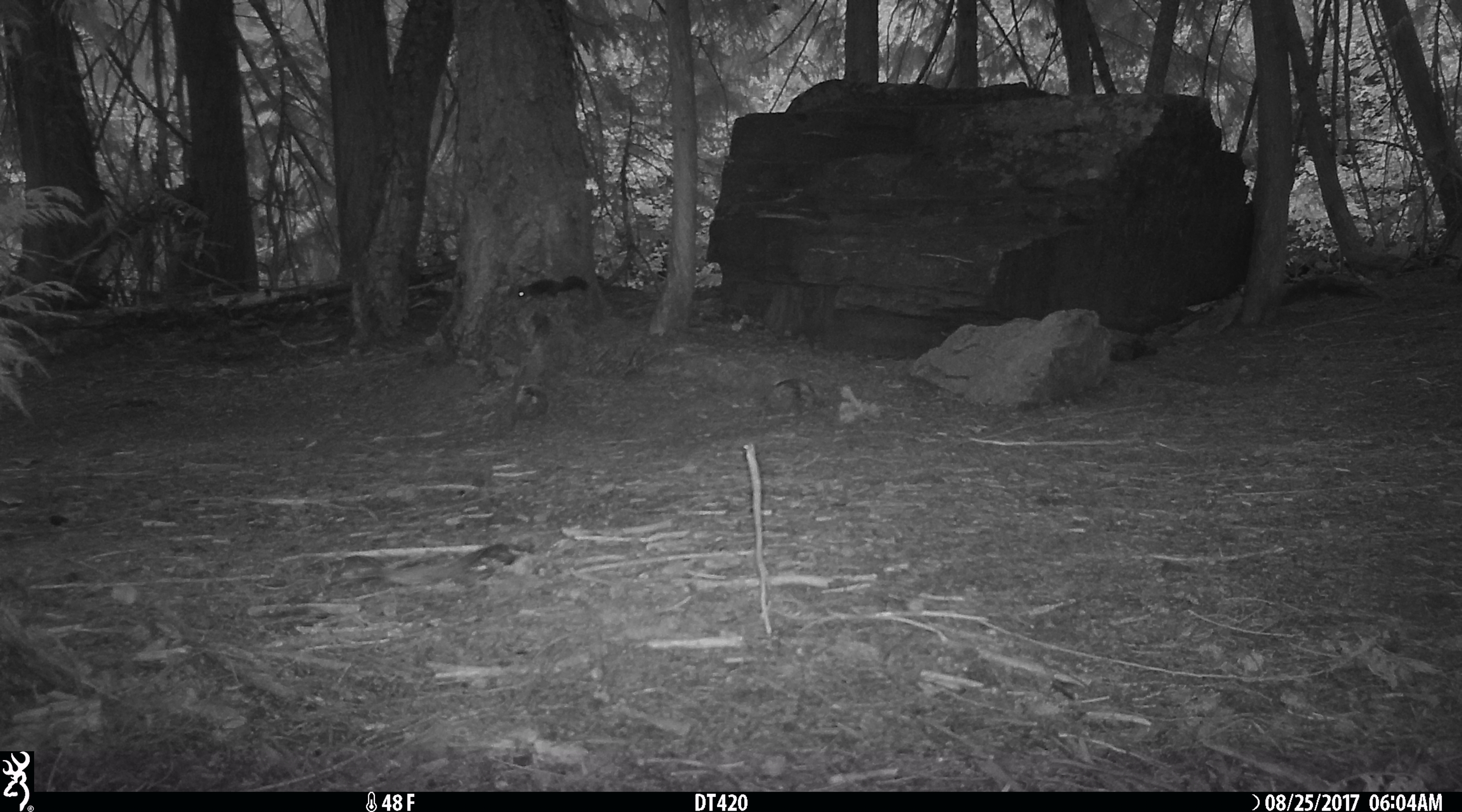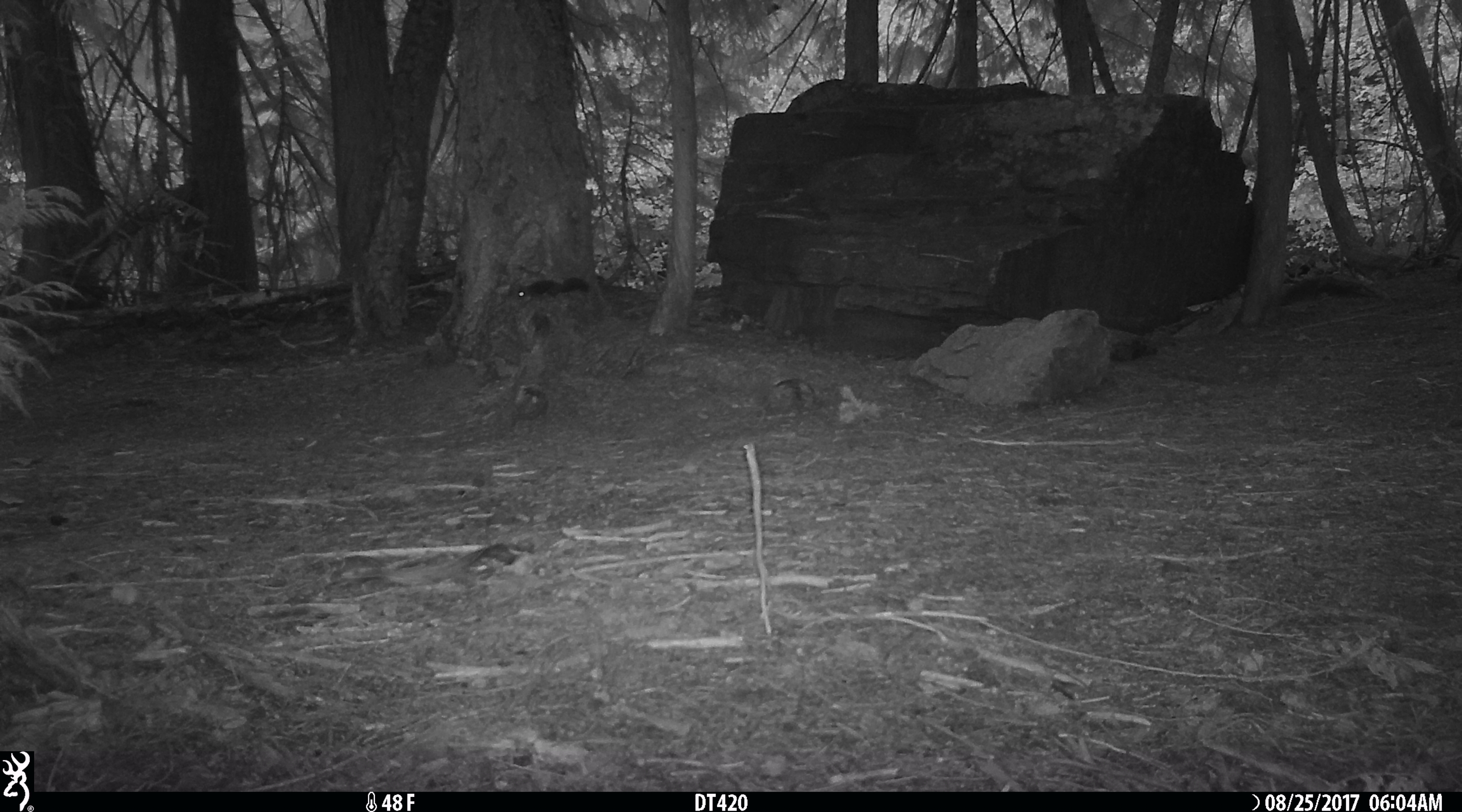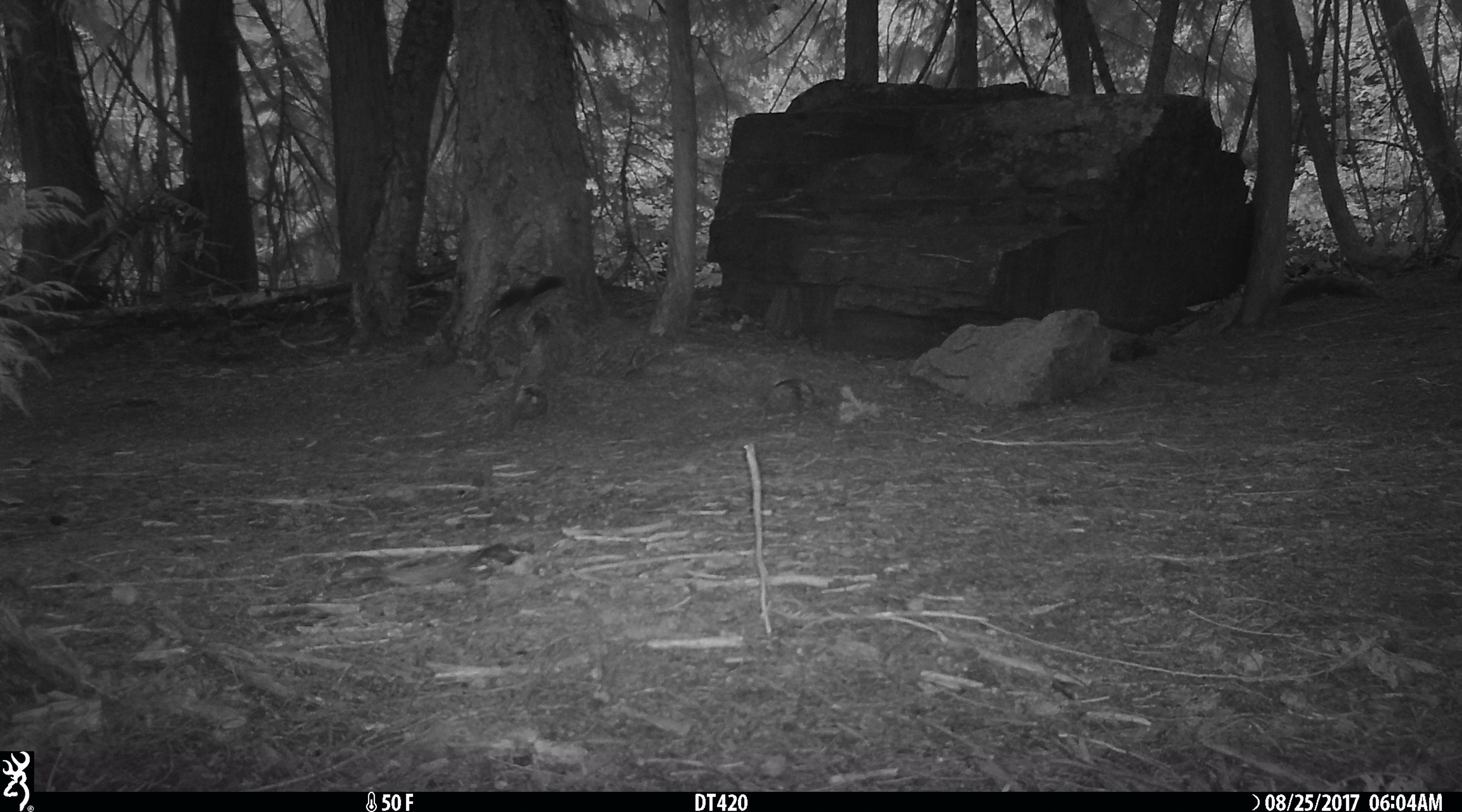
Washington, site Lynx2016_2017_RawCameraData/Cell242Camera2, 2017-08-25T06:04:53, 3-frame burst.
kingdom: Animalia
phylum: Chordata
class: Mammalia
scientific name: Mammalia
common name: small mammal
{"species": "small mammal (Mammalia)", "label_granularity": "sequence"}